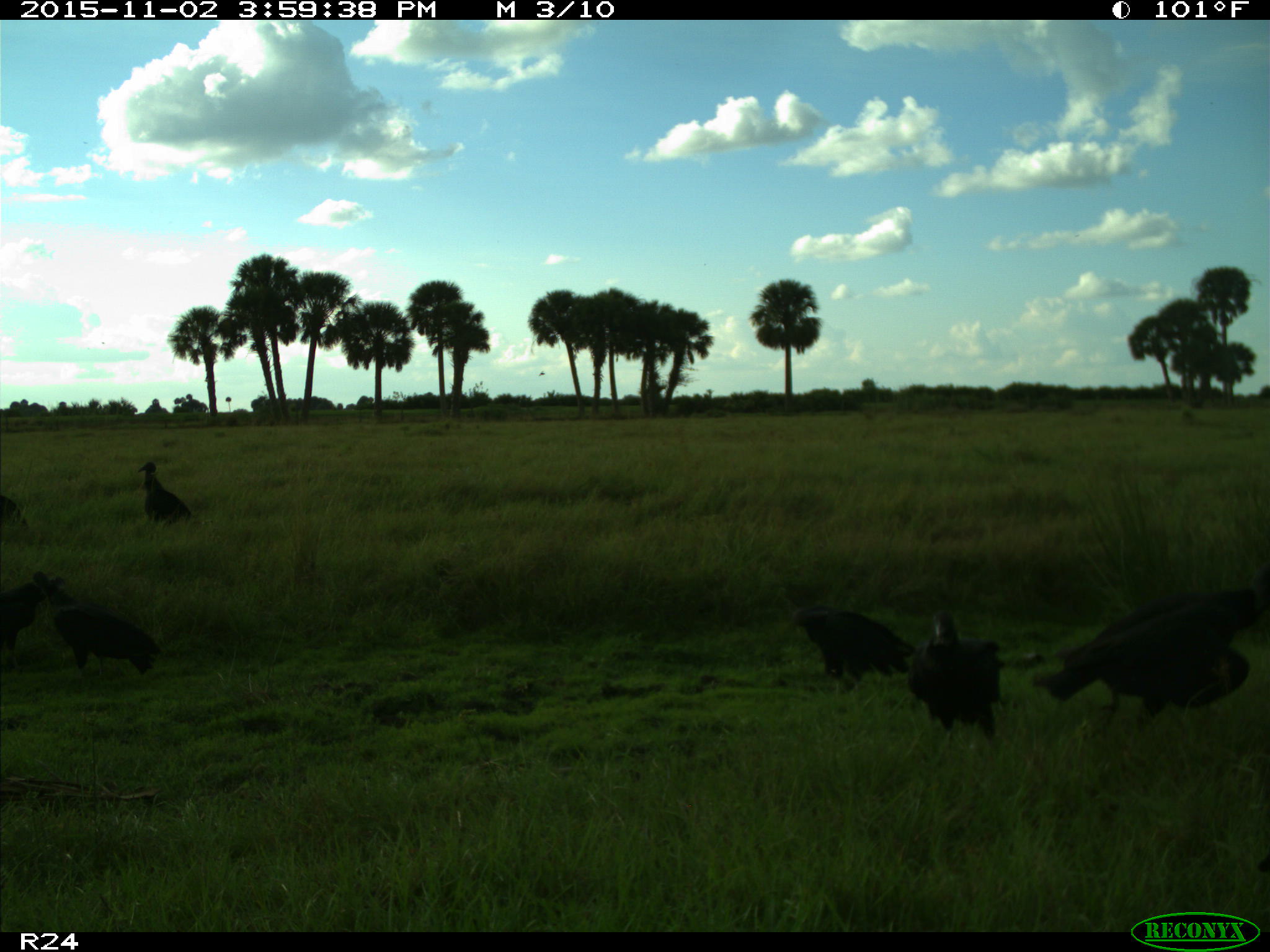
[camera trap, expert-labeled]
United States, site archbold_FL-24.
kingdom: Animalia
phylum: Chordata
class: Aves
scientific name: Aves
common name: birds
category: unidentified bird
Unidentified bird (birds) (Aves).